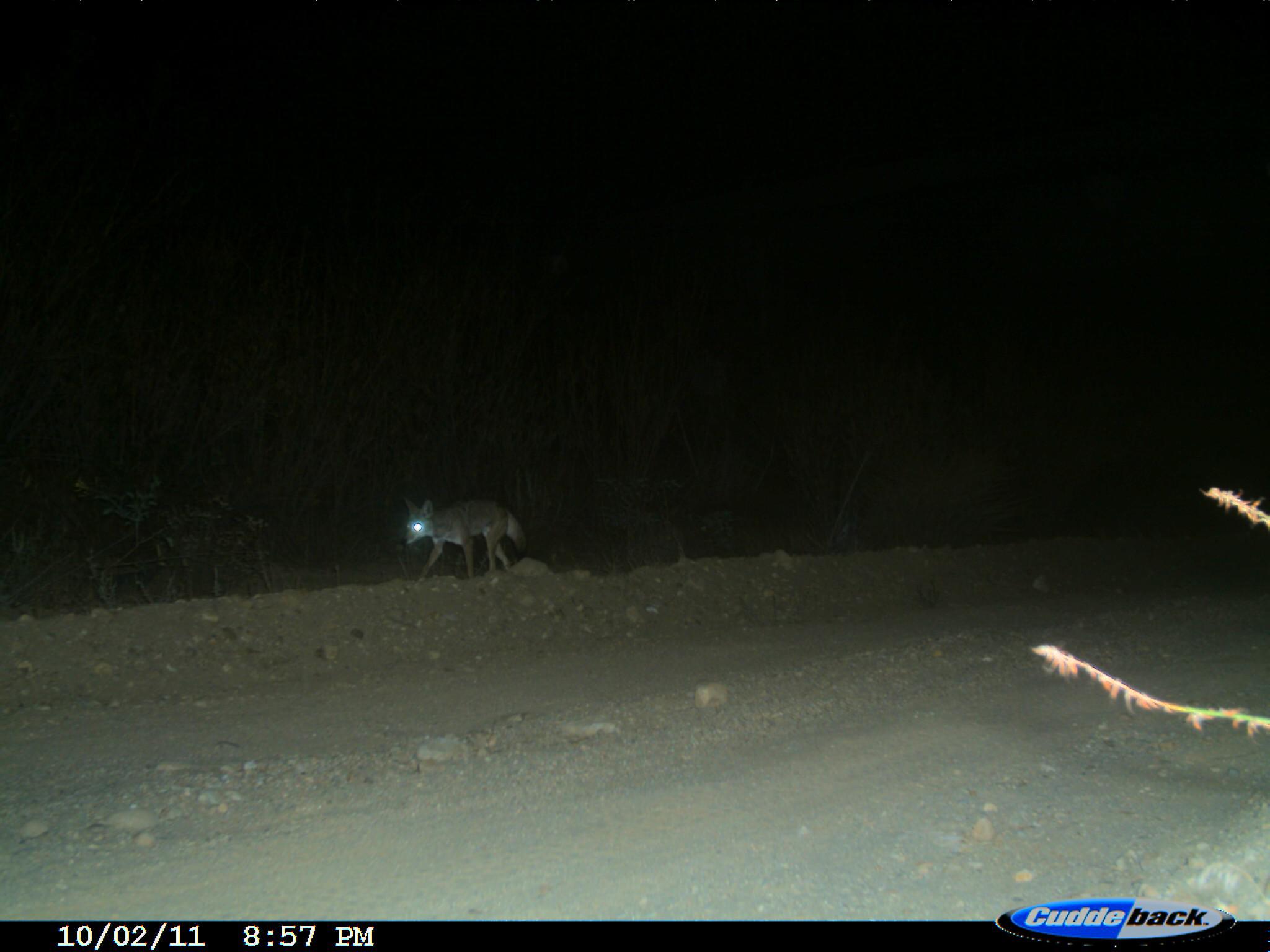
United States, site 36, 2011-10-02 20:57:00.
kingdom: Animalia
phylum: Chordata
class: Mammalia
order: Carnivora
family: Canidae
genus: Canis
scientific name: Canis latrans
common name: coyote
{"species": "coyote (Canis latrans)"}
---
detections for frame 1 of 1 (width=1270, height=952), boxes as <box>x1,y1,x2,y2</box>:
coyote: <box>399,494,528,584</box>